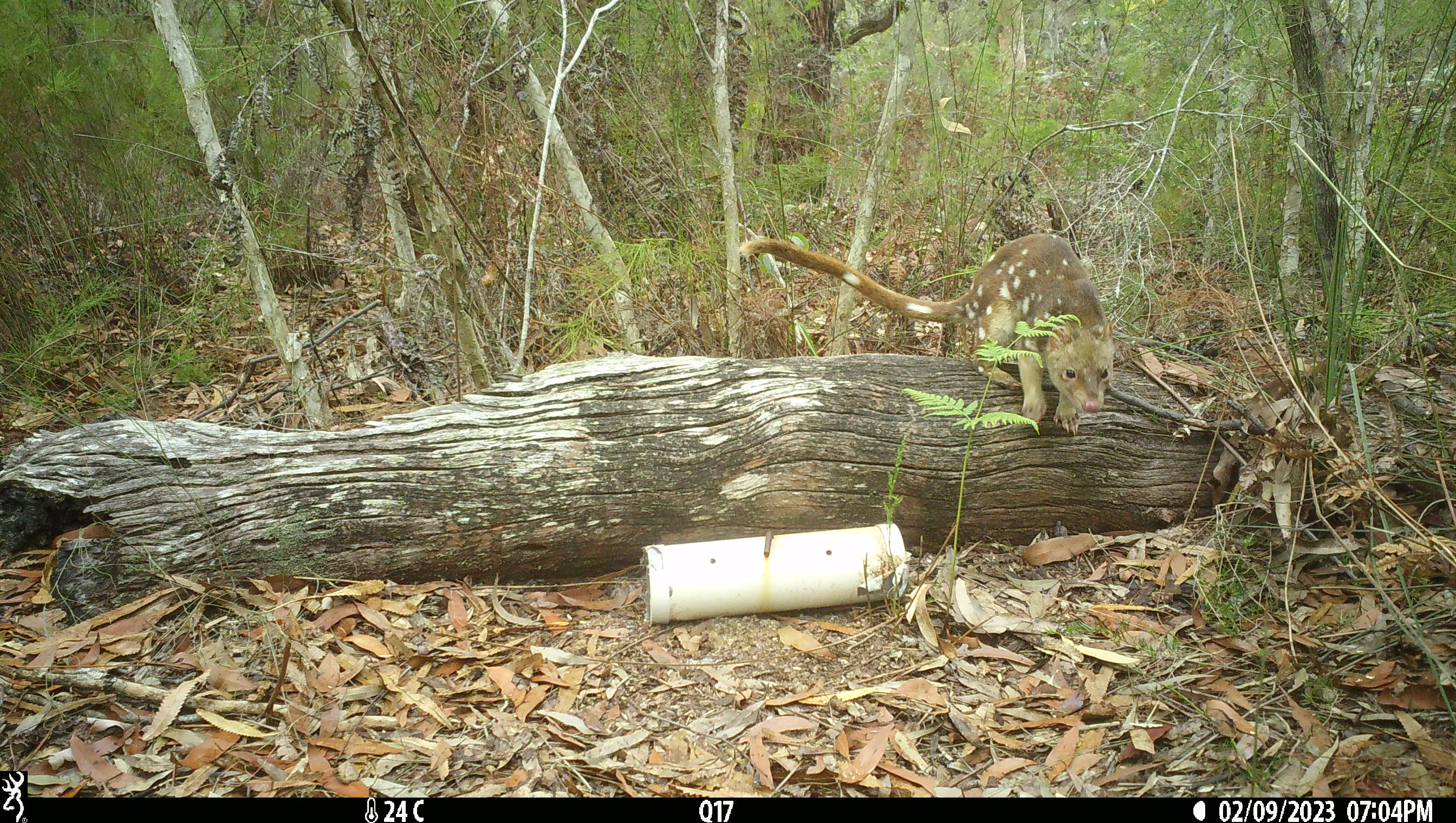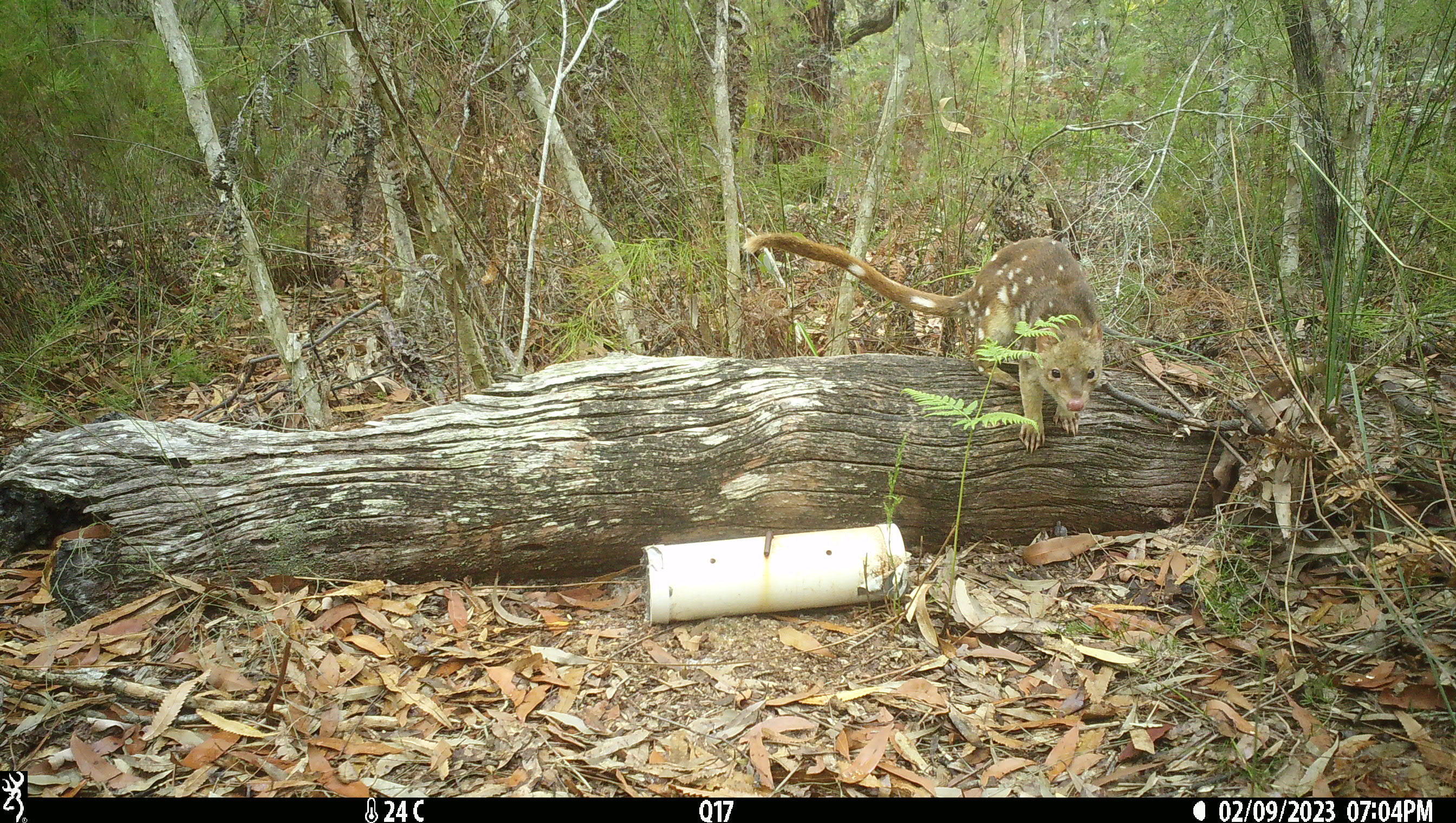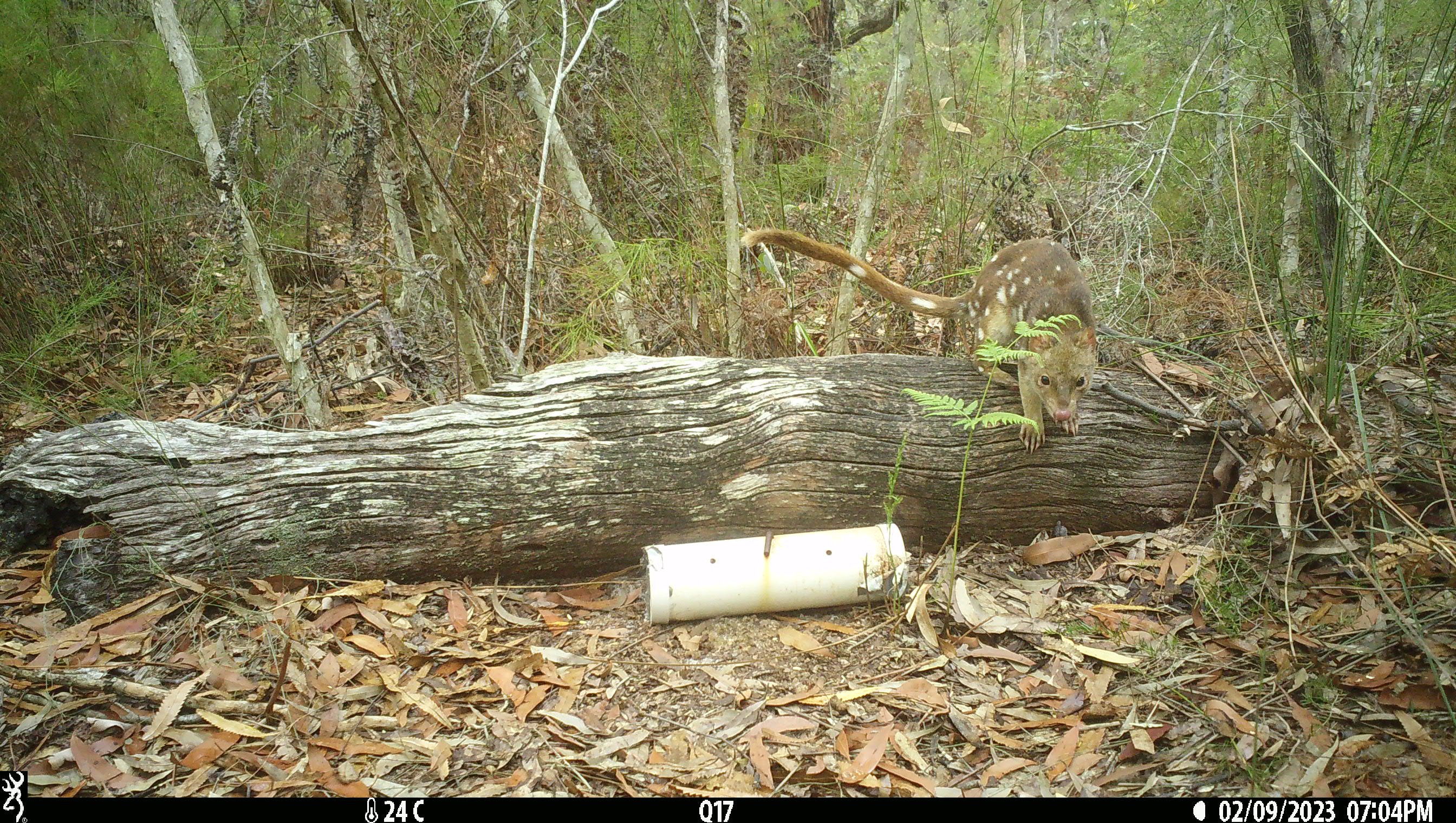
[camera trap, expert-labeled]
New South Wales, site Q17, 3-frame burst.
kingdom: Animalia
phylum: Chordata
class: Mammalia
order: Dasyuromorphia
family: Dasyuridae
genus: Dasyurus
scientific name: Dasyurus maculatus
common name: spotted-tailed quoll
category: quoll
Quoll (spotted-tailed quoll) (Dasyurus maculatus).